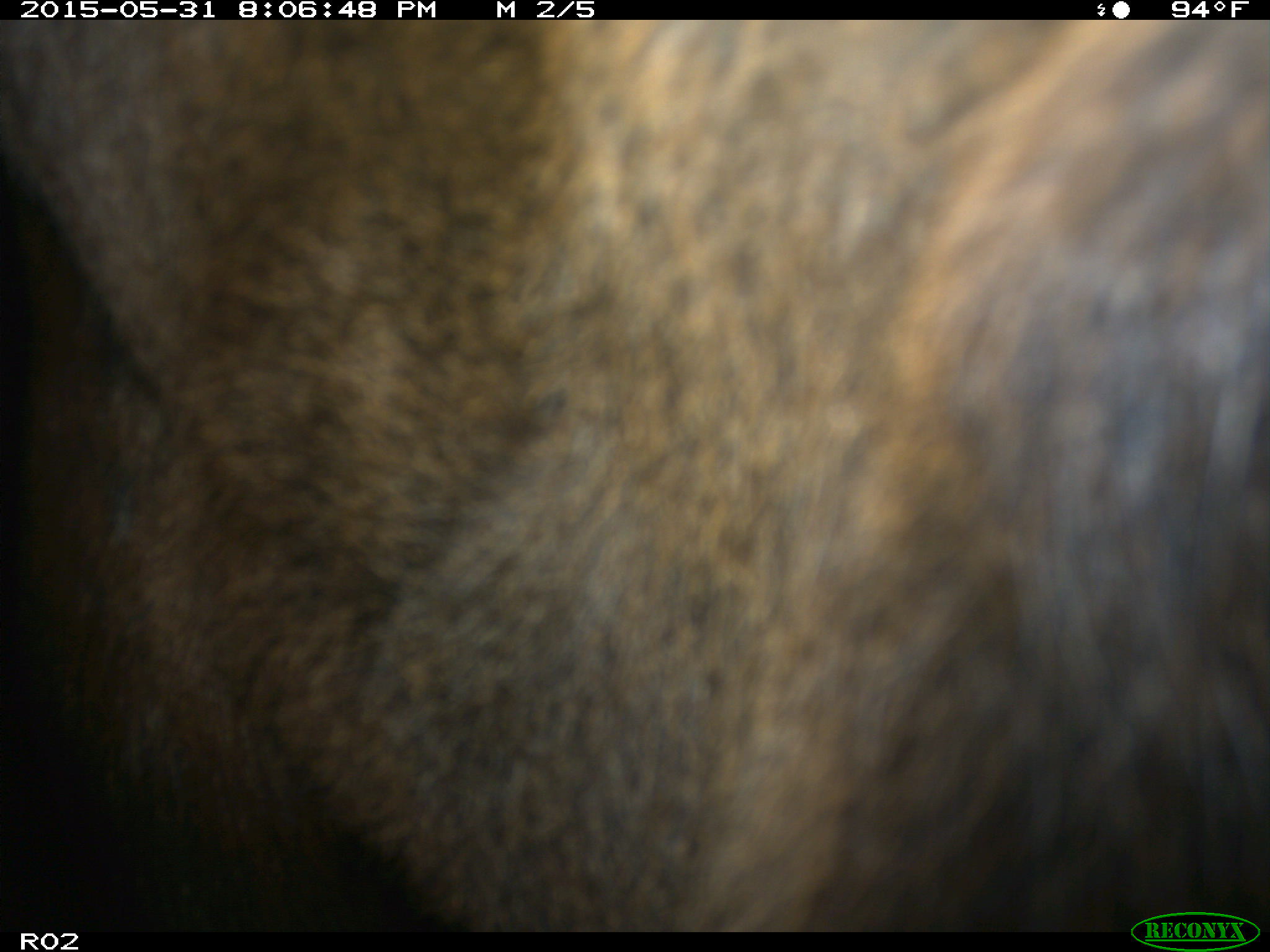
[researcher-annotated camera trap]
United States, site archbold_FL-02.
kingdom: Animalia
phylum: Chordata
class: Mammalia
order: Artiodactyla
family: Bovidae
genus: Bos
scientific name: Bos taurus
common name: domestic cow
Bos taurus (domestic cow).